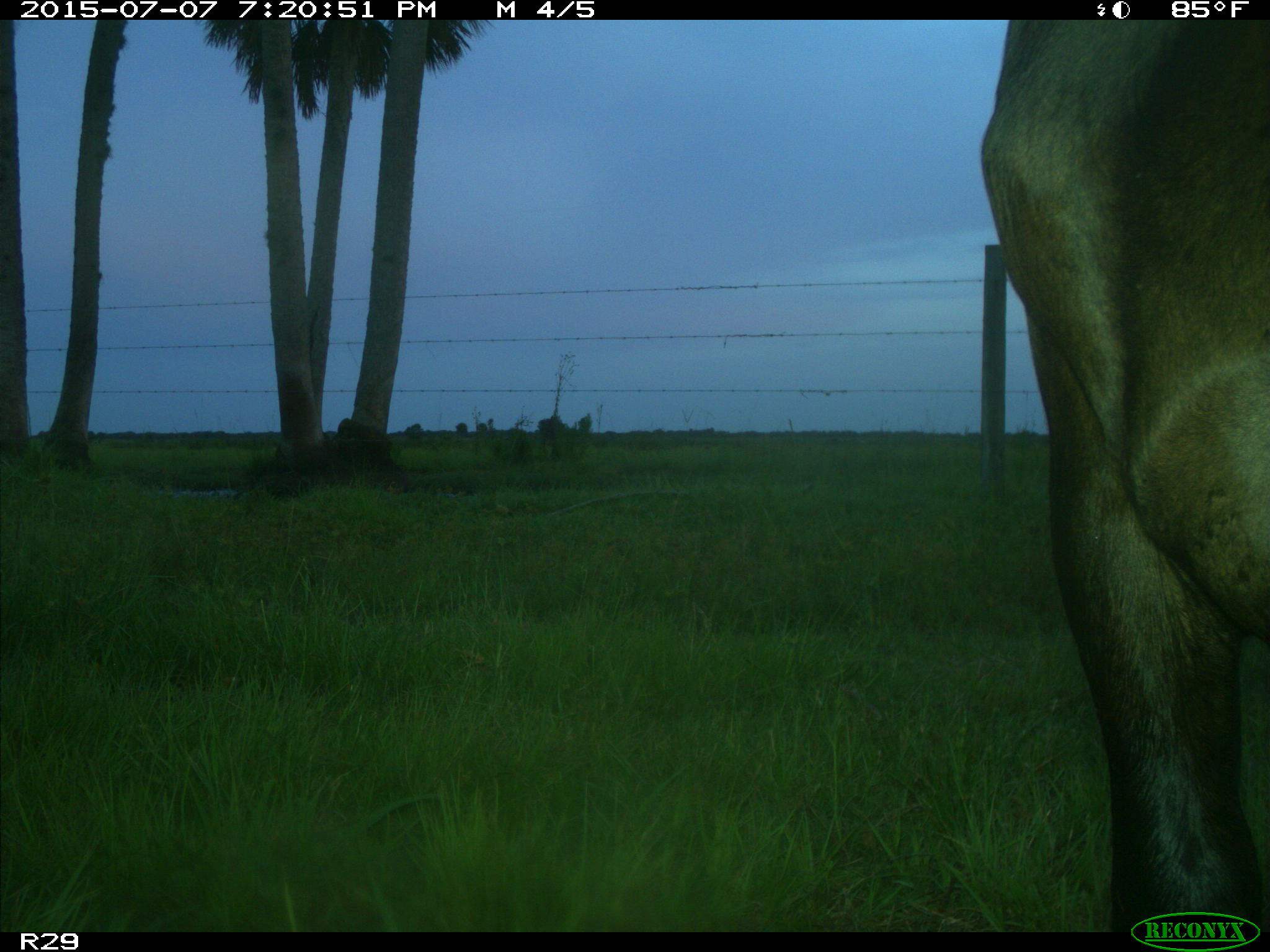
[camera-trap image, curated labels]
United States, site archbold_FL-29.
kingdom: Animalia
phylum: Chordata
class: Mammalia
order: Artiodactyla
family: Bovidae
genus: Bos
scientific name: Bos taurus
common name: domestic cow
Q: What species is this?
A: Bos taurus (domestic cow).